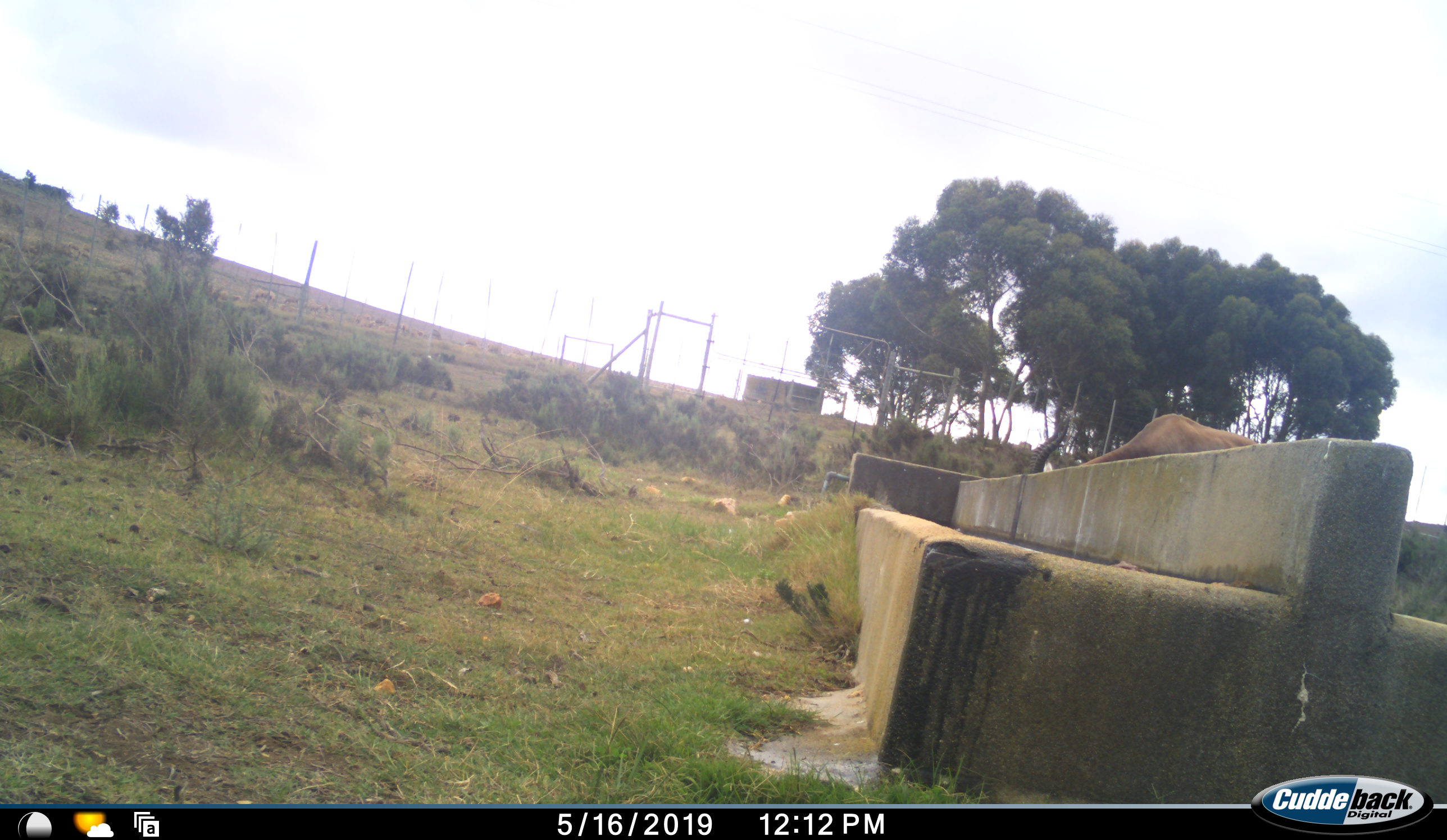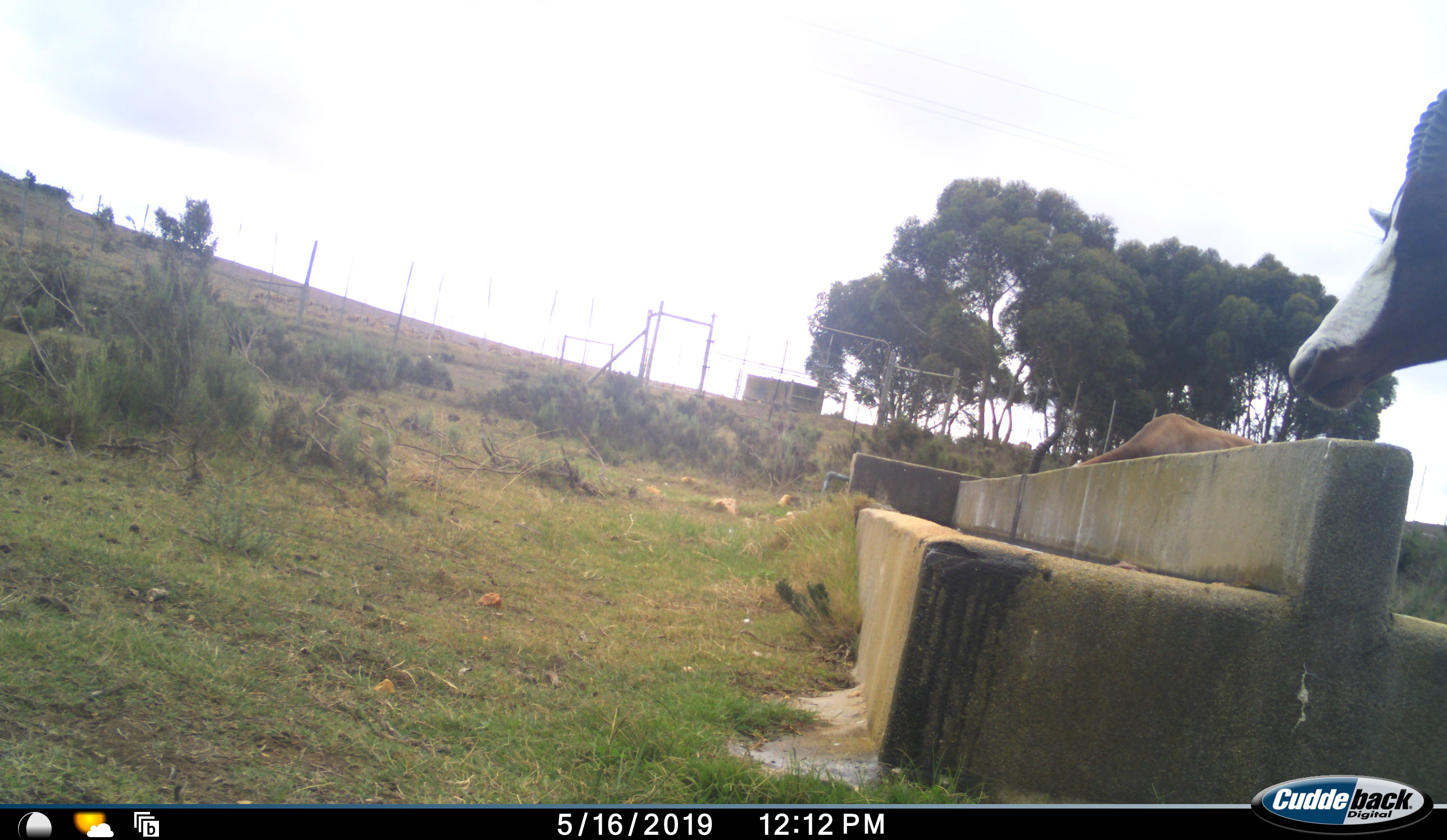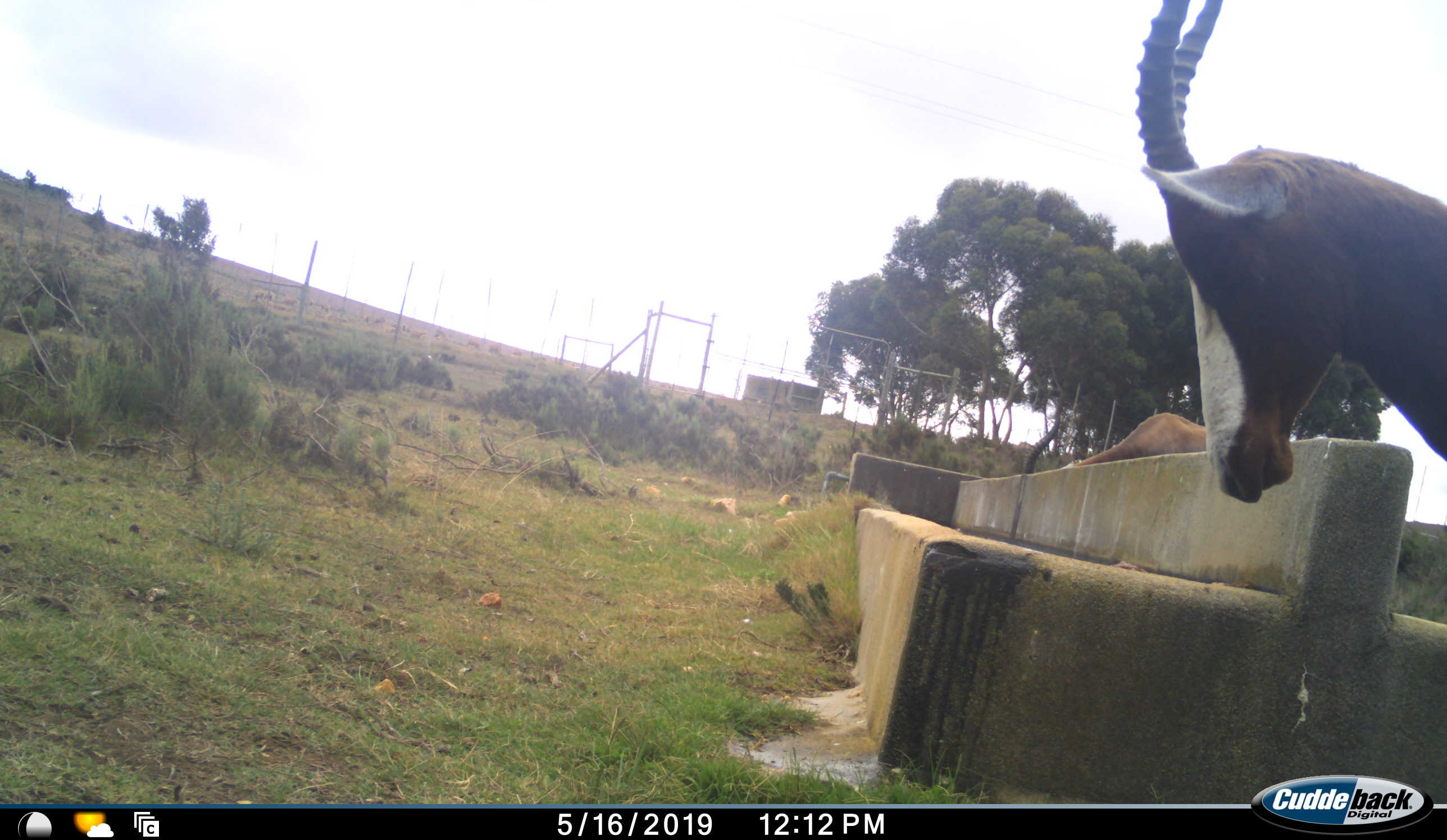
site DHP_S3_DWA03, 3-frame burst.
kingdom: Animalia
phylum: Chordata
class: Mammalia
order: Artiodactyla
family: Bovidae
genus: Damaliscus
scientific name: Damaliscus pygargus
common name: bontebok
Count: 2.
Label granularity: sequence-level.